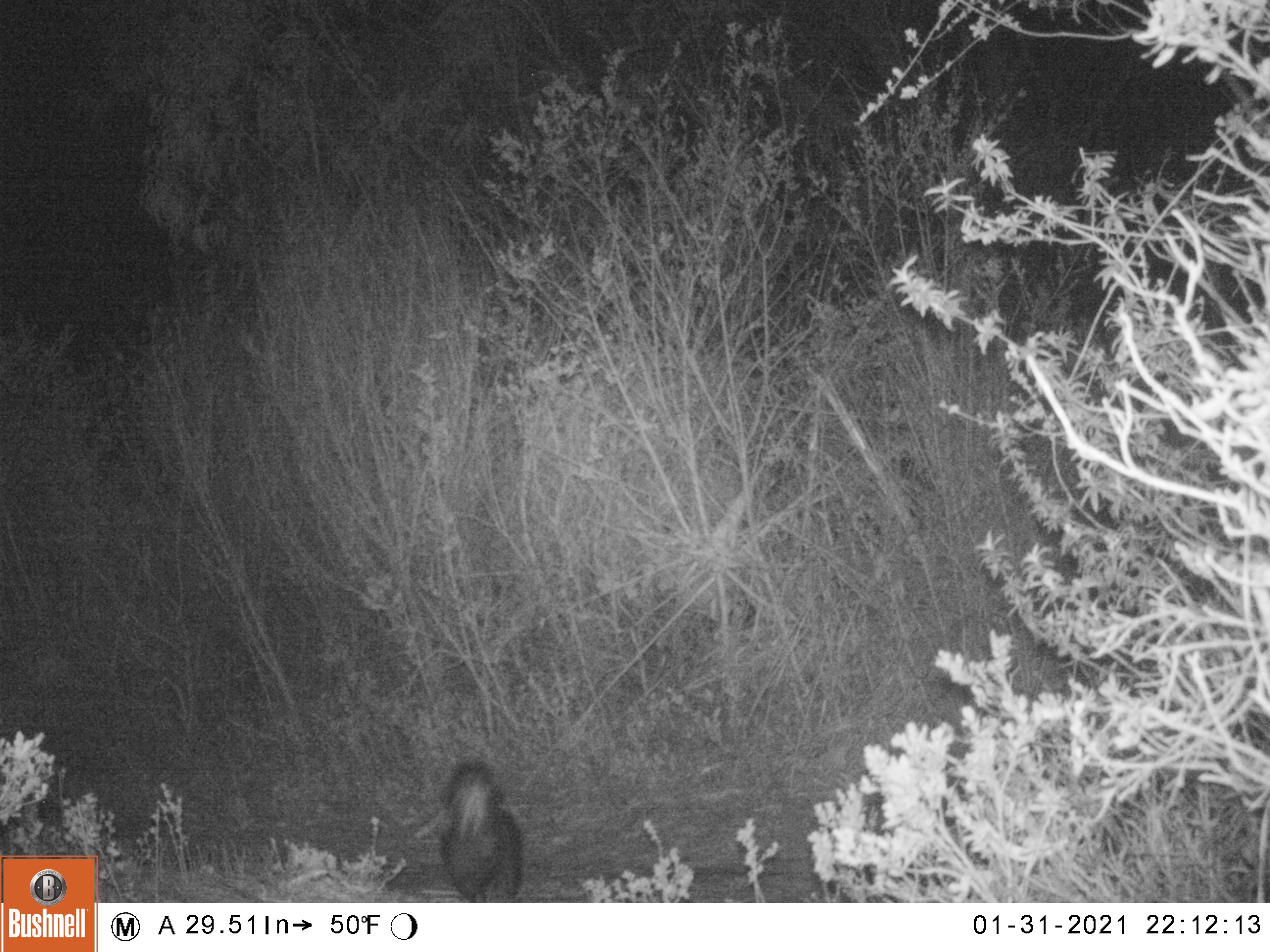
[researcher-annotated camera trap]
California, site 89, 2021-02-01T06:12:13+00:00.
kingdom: Animalia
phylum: Chordata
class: Mammalia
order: Carnivora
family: Mephitidae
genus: Mephitis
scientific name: Mephitis mephitis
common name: striped skunk